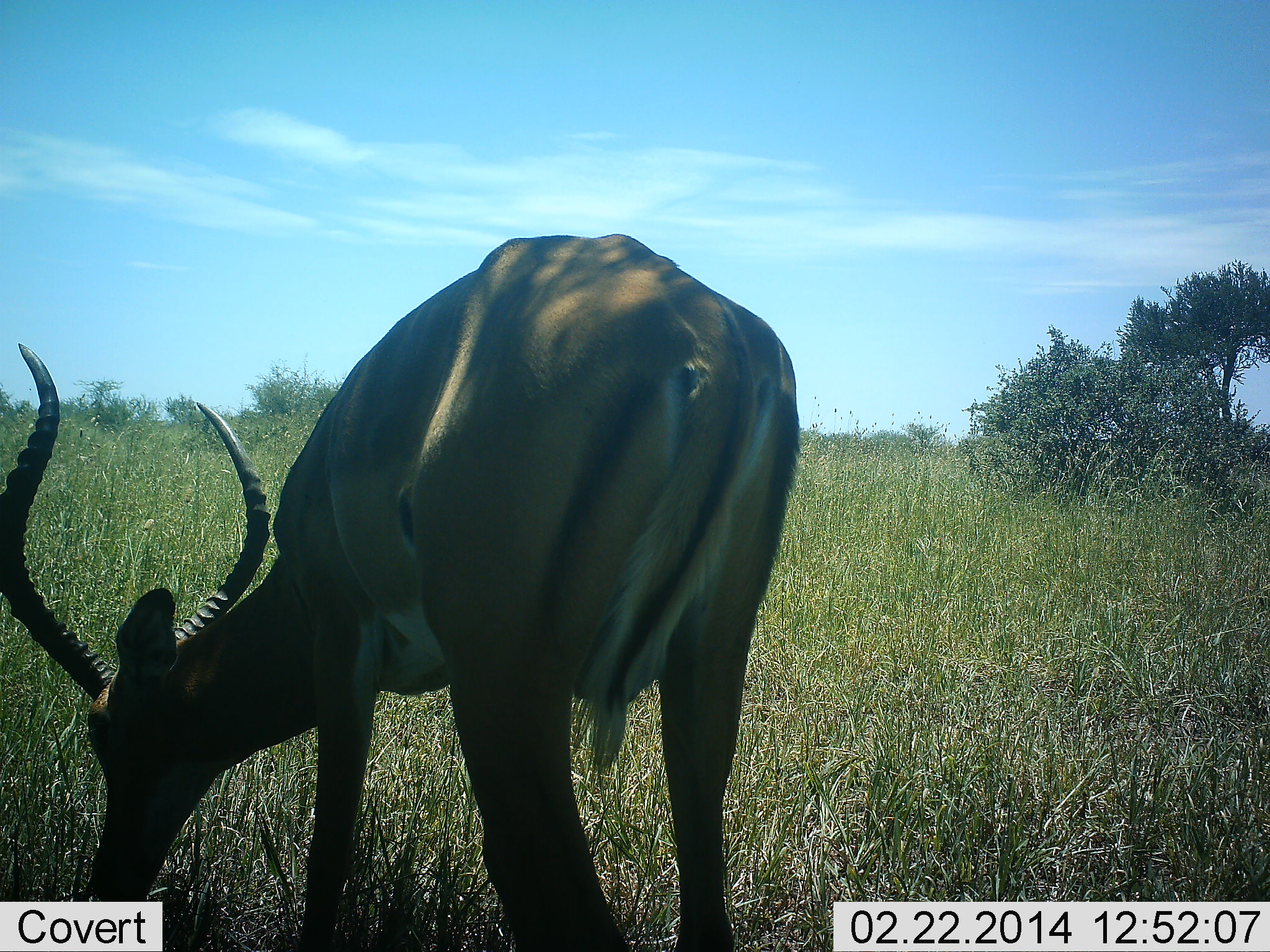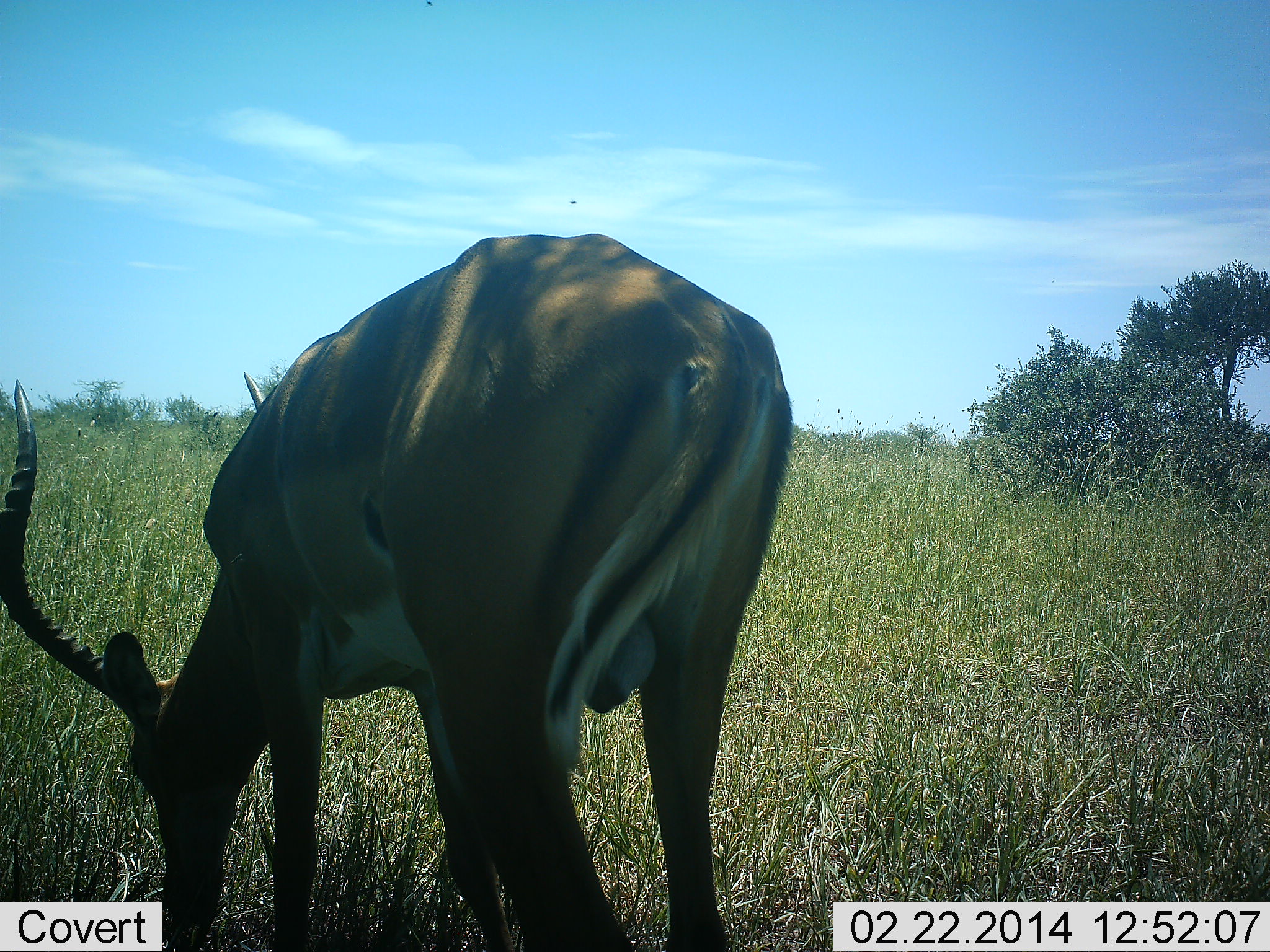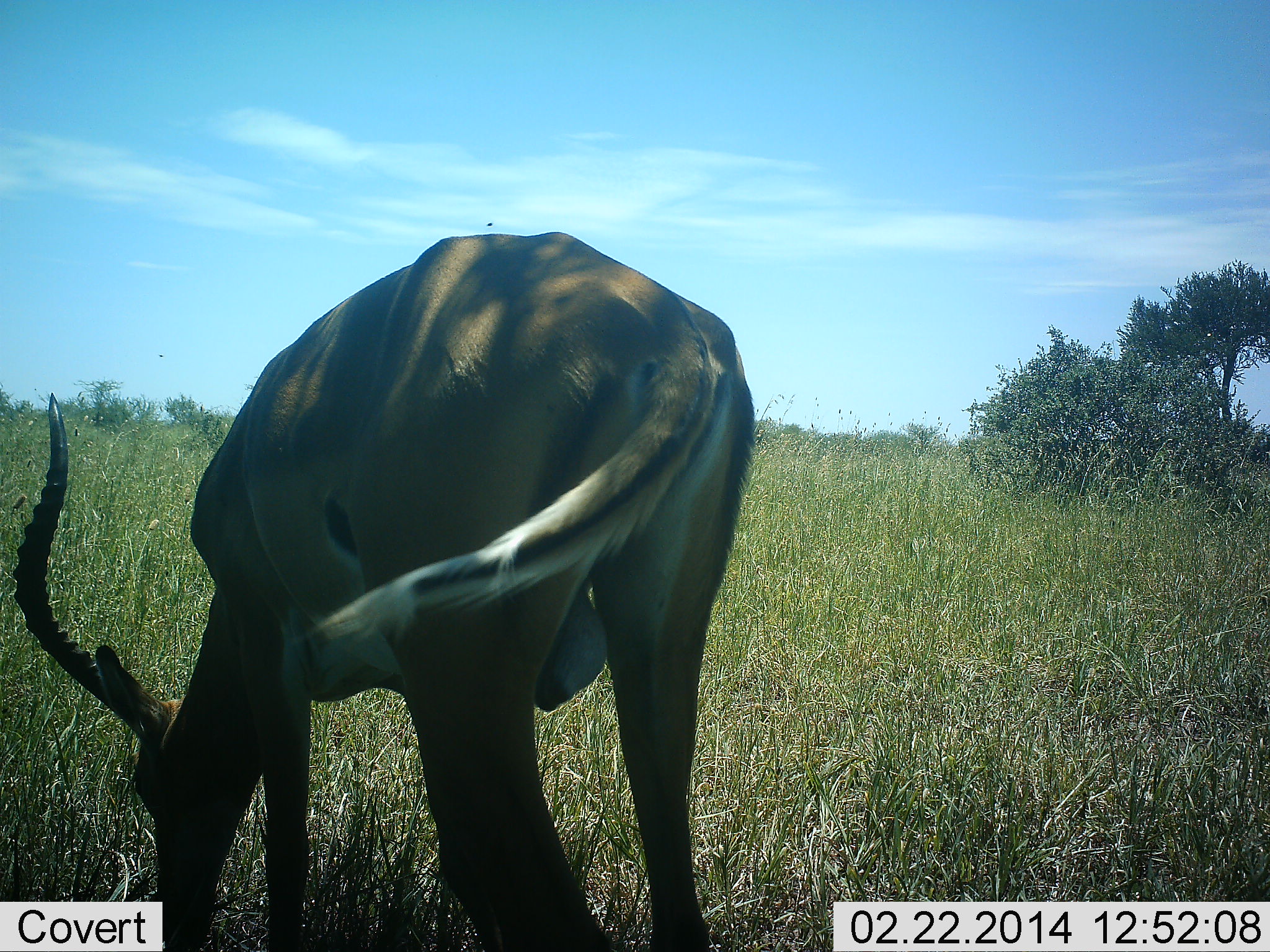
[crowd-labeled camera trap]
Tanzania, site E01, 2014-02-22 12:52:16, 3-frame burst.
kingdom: Animalia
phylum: Chordata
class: Mammalia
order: Artiodactyla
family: Bovidae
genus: Aepyceros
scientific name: Aepyceros melampus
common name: impala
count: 1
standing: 25%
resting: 0%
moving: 0%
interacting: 0%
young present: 0%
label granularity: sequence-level